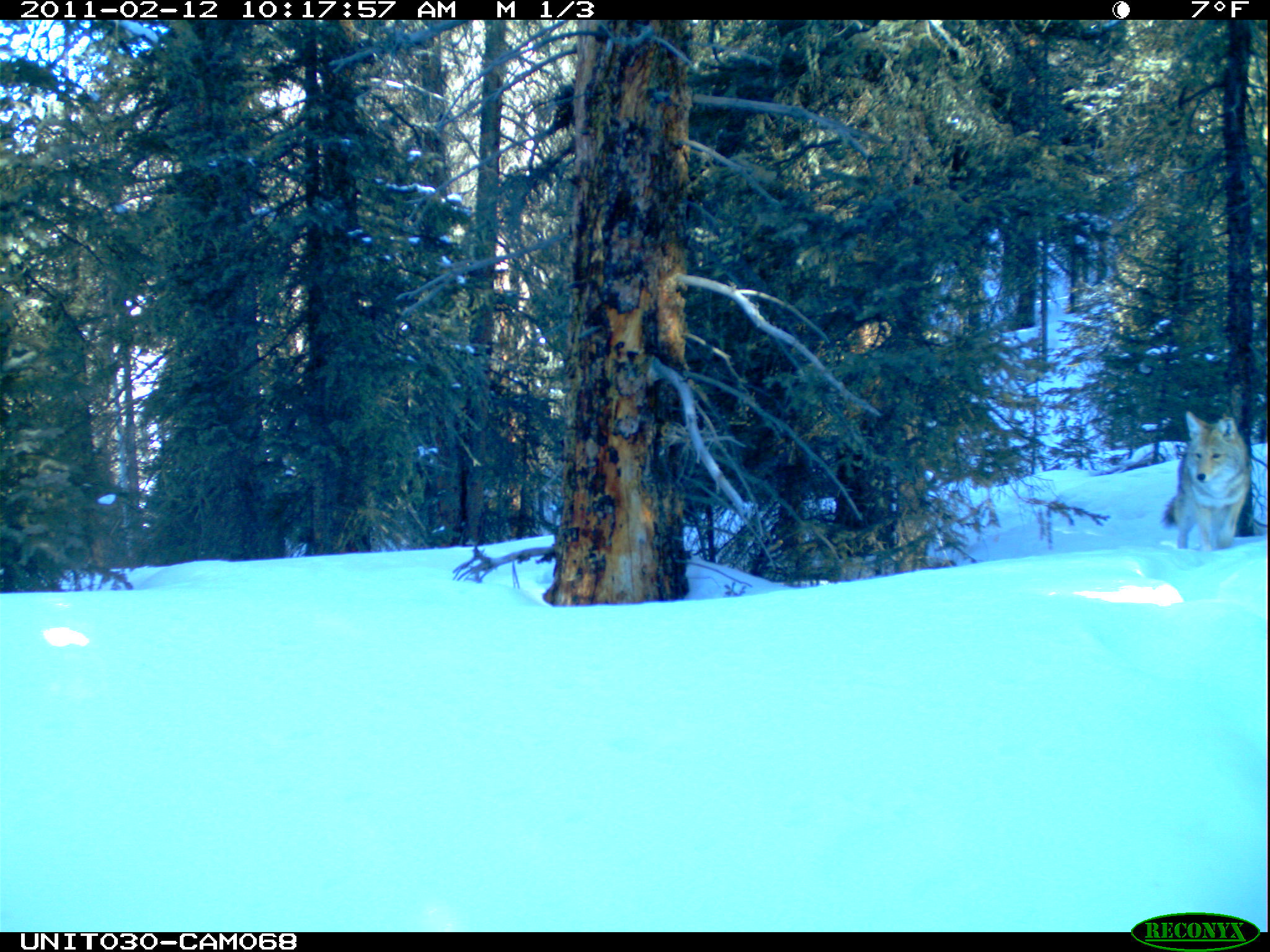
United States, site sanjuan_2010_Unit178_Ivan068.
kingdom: Animalia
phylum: Chordata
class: Mammalia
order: Carnivora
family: Canidae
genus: Canis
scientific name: Canis latrans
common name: coyote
Canis latrans (coyote).